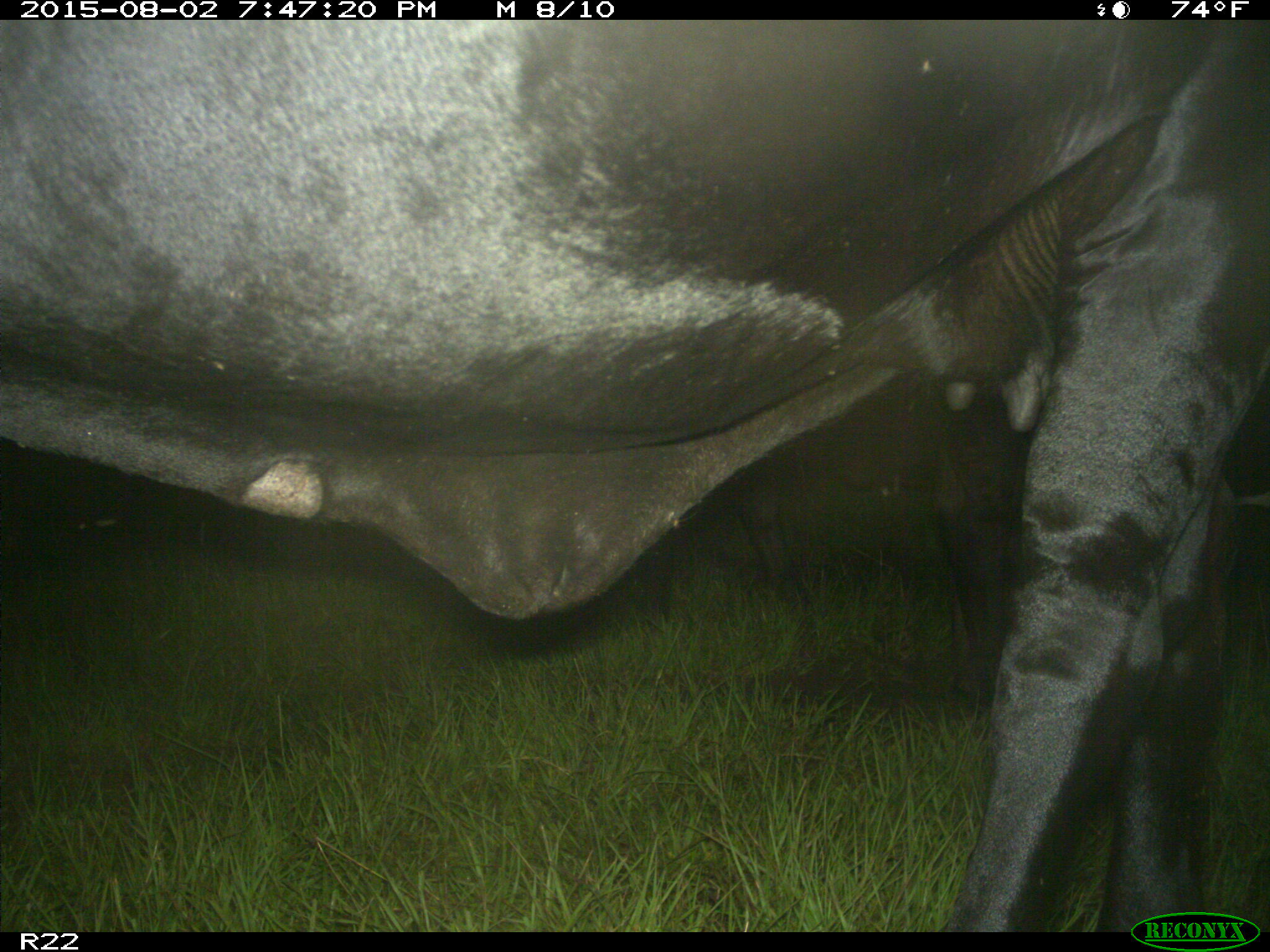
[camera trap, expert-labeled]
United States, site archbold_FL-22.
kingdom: Animalia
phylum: Chordata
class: Mammalia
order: Artiodactyla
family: Bovidae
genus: Bos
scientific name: Bos taurus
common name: domestic cow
Bos taurus (domestic cow).